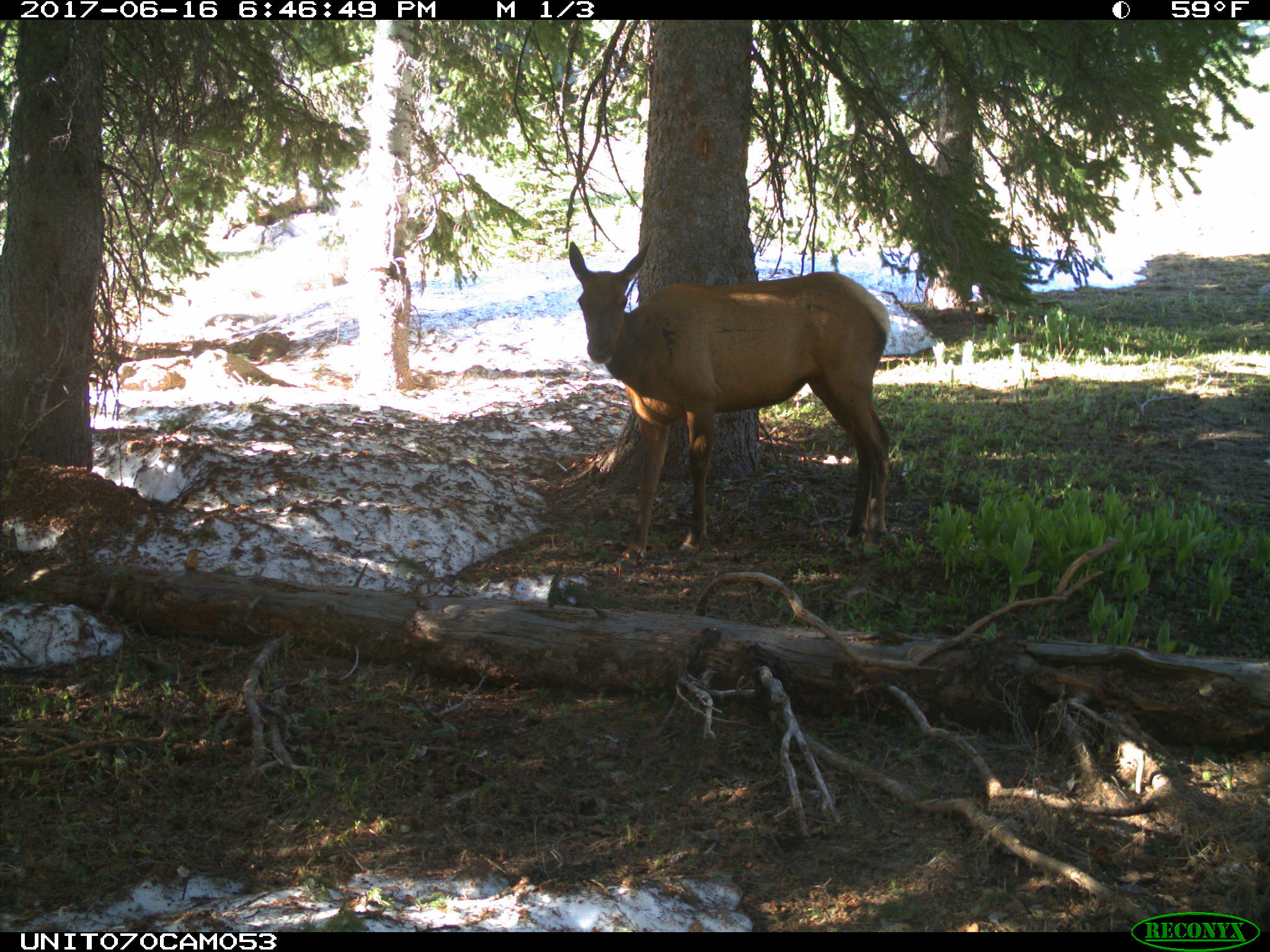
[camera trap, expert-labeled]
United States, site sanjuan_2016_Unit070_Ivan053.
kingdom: Animalia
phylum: Chordata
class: Mammalia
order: Artiodactyla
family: Cervidae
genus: Cervus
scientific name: Cervus elaphus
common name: red deer